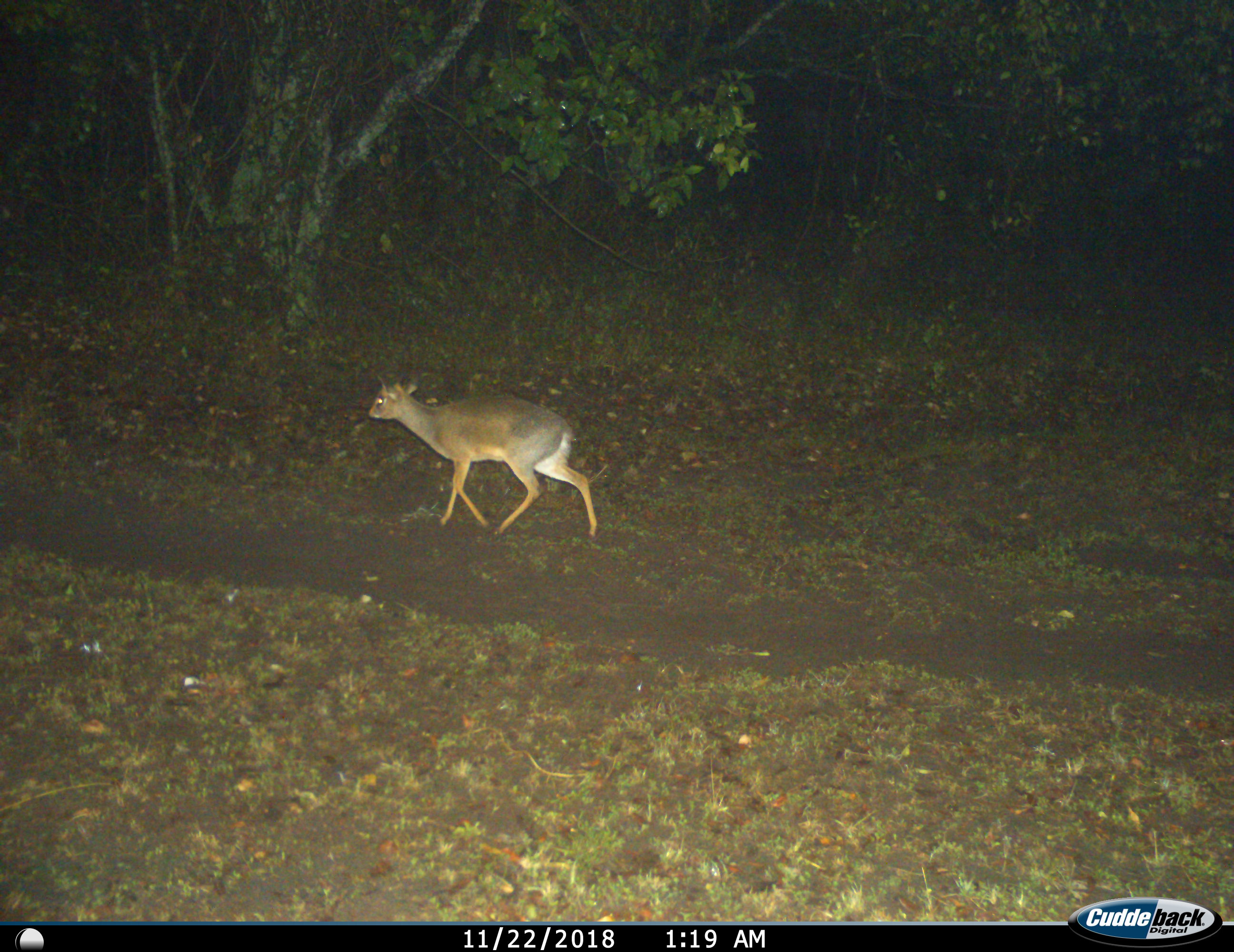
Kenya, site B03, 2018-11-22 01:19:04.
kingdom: Animalia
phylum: Chordata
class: Mammalia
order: Artiodactyla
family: Bovidae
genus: Madoqua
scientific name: Madoqua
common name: dikdik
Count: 1.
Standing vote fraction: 17%.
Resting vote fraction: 0%.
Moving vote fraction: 100%.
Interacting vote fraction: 0%.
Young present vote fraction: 0%.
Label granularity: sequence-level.